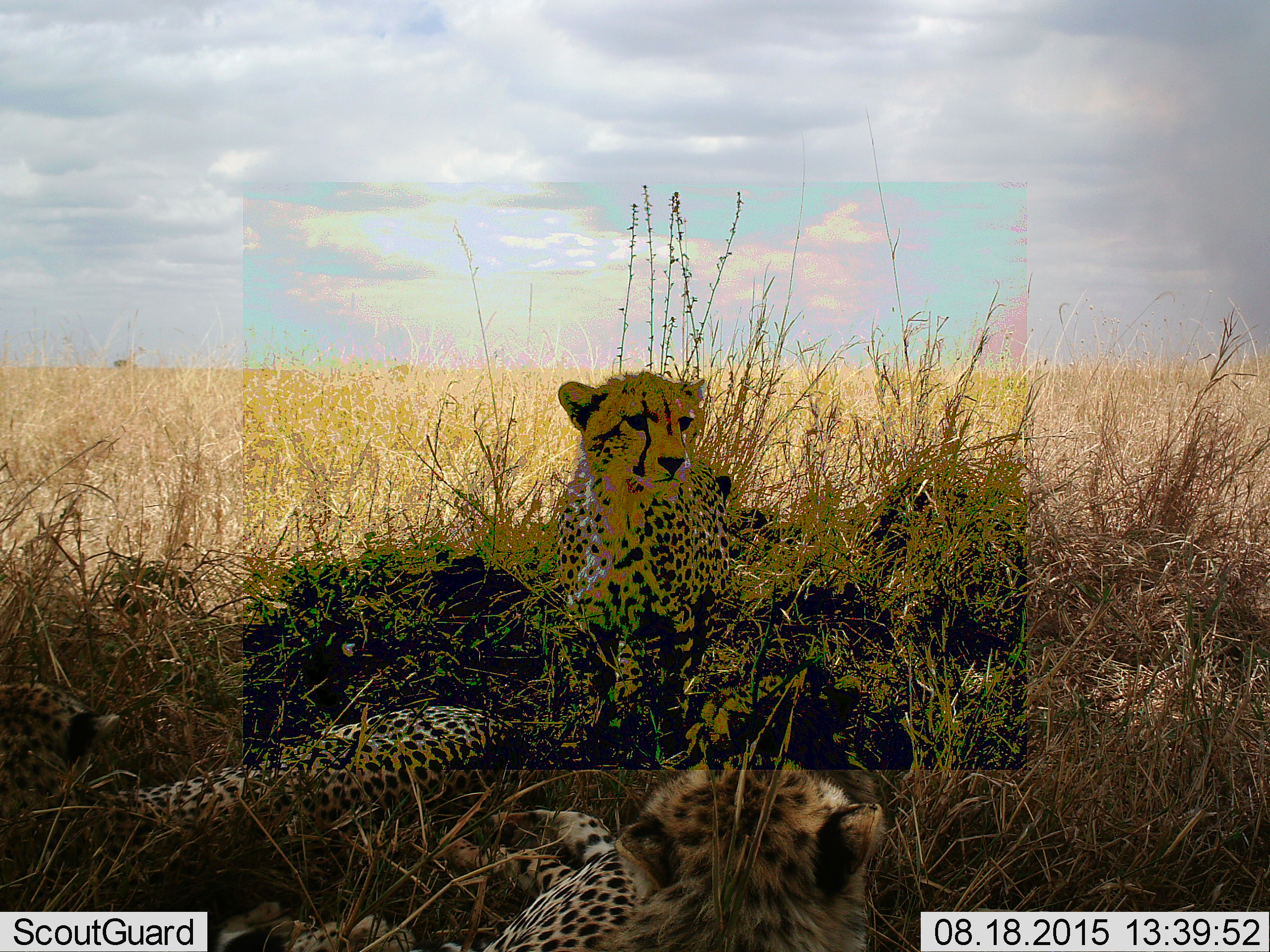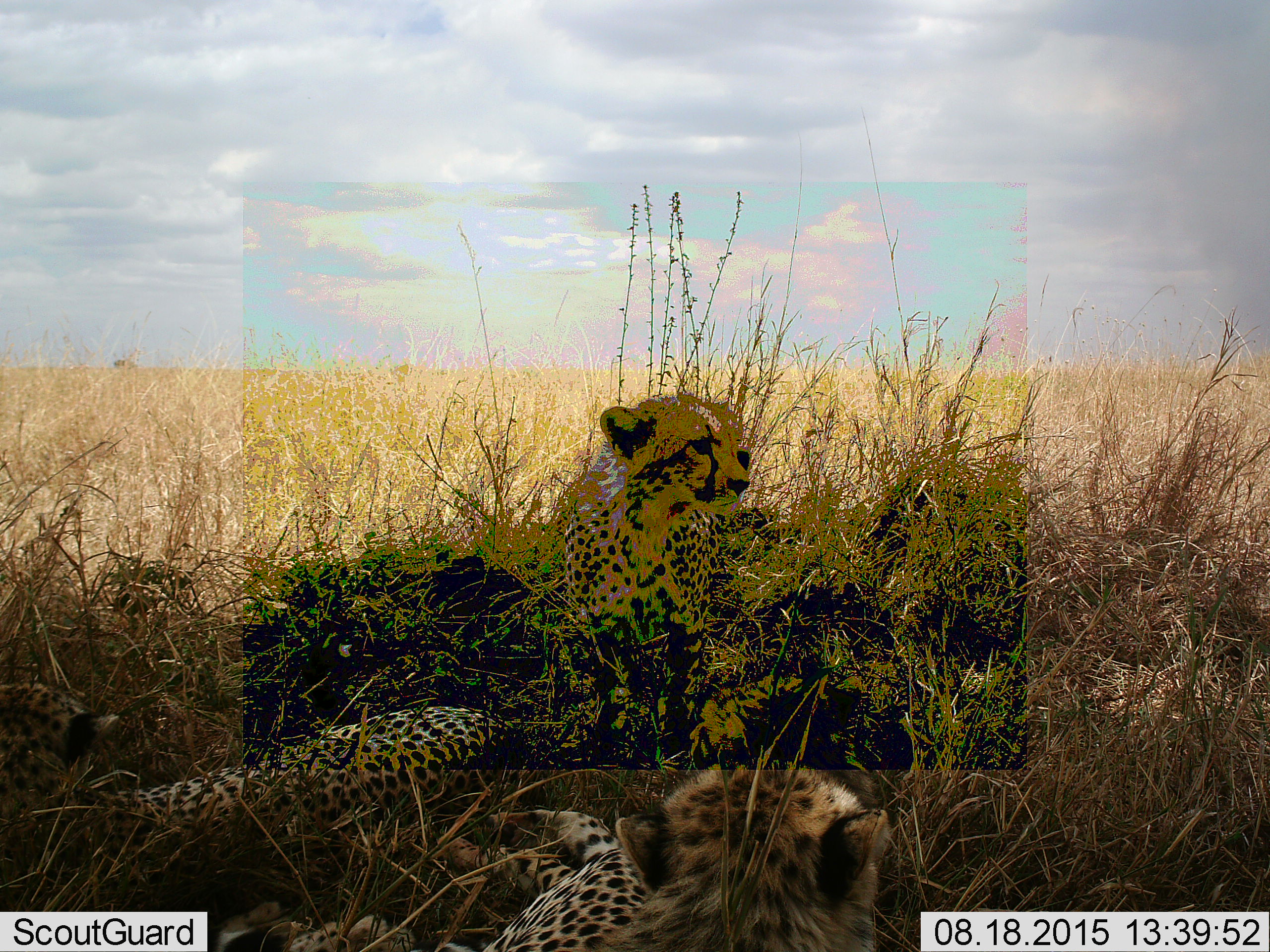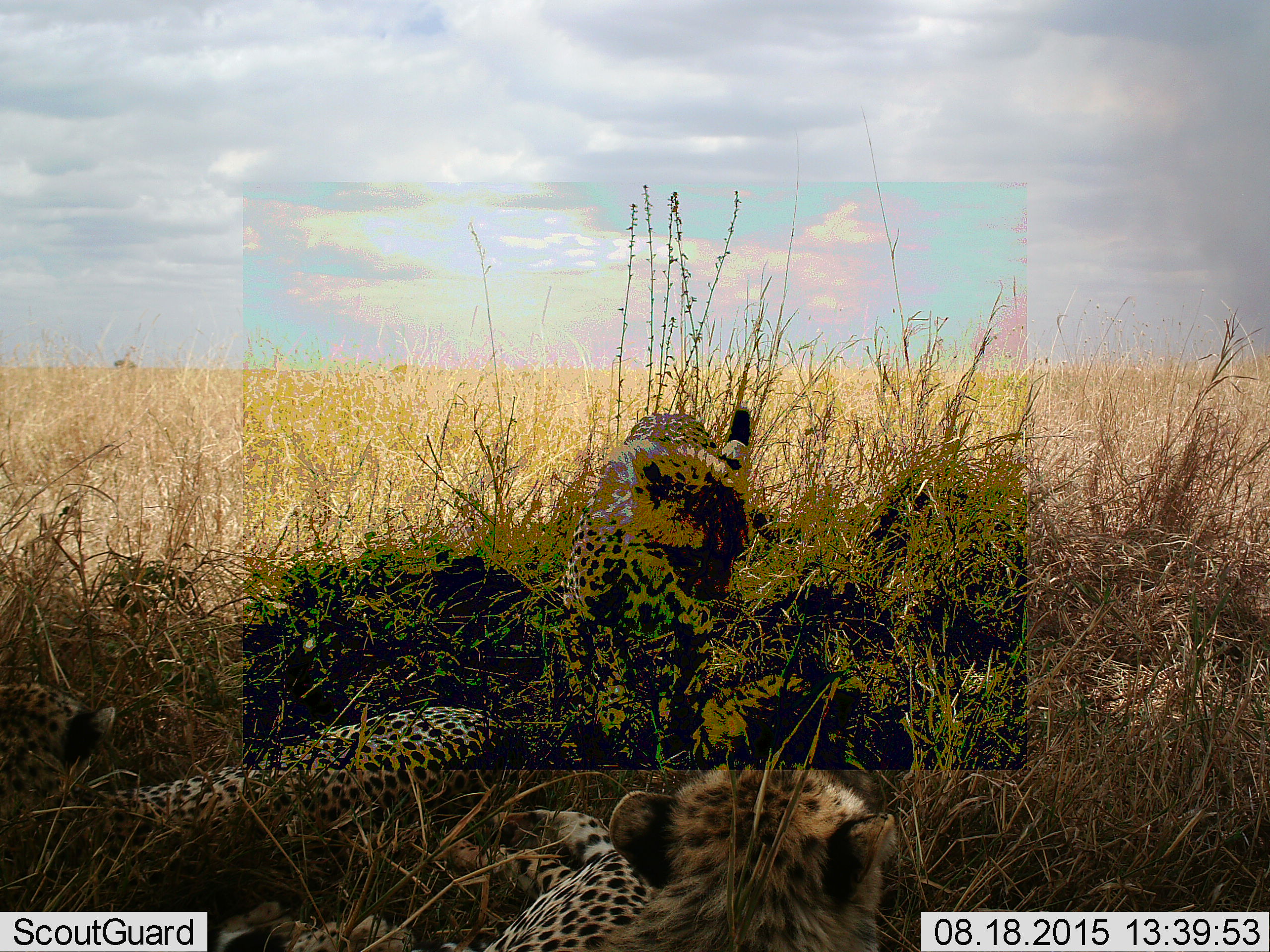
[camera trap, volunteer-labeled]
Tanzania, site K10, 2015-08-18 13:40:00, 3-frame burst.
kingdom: Animalia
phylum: Chordata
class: Mammalia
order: Carnivora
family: Felidae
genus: Acinonyx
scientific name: Acinonyx jubatus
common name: cheetah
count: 3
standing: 0%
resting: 100%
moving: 11%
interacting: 0%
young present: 56%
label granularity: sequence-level